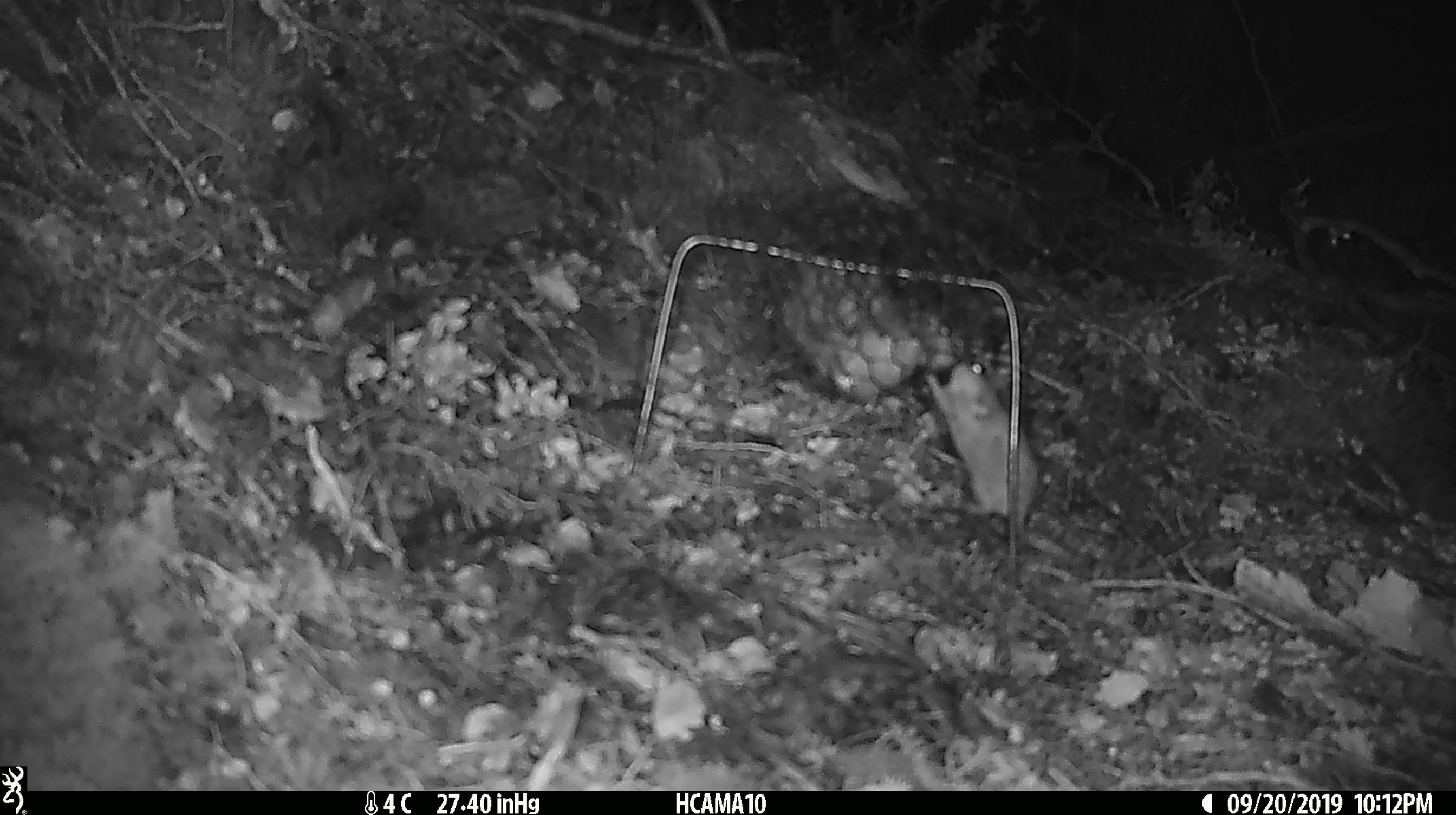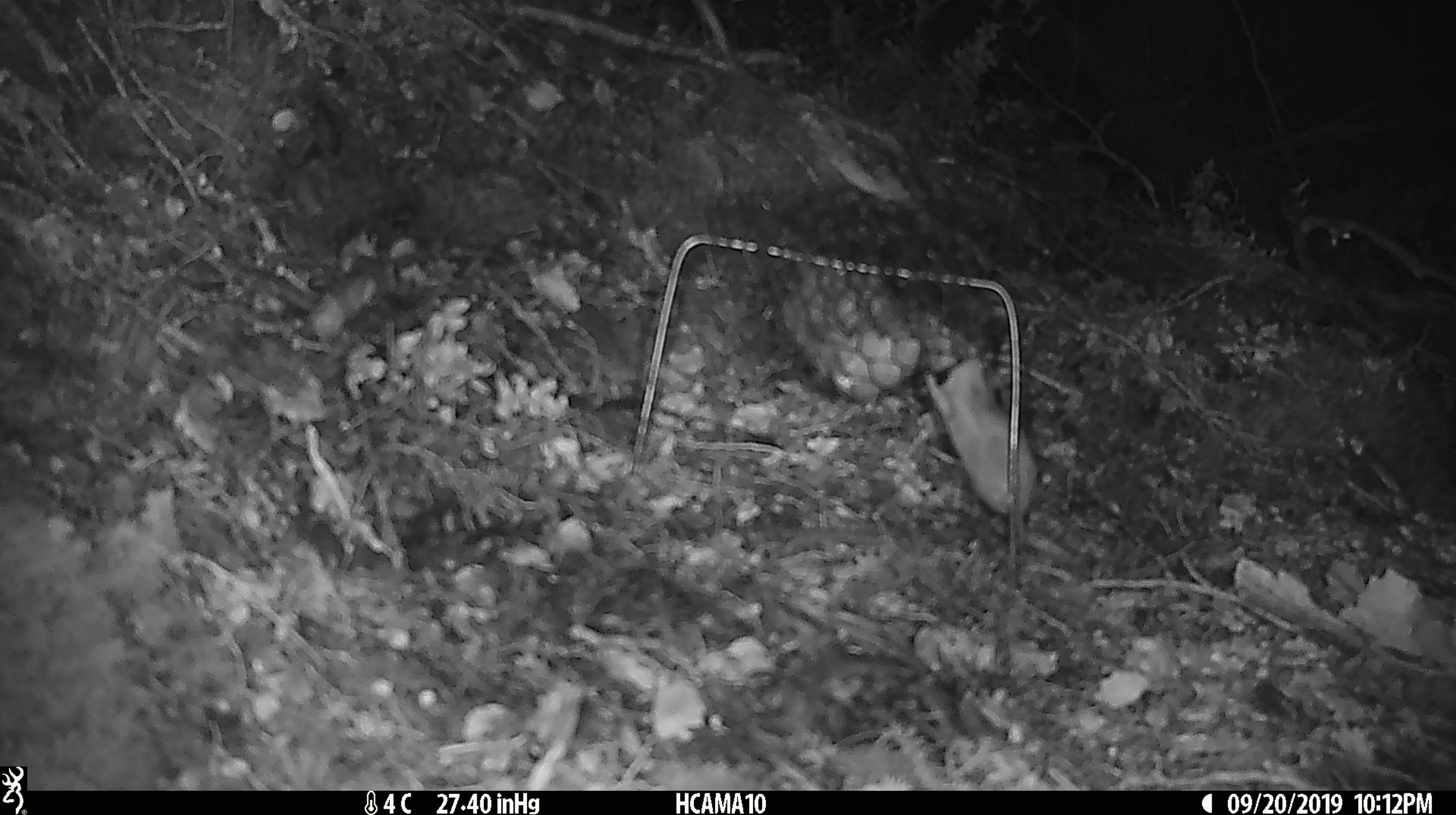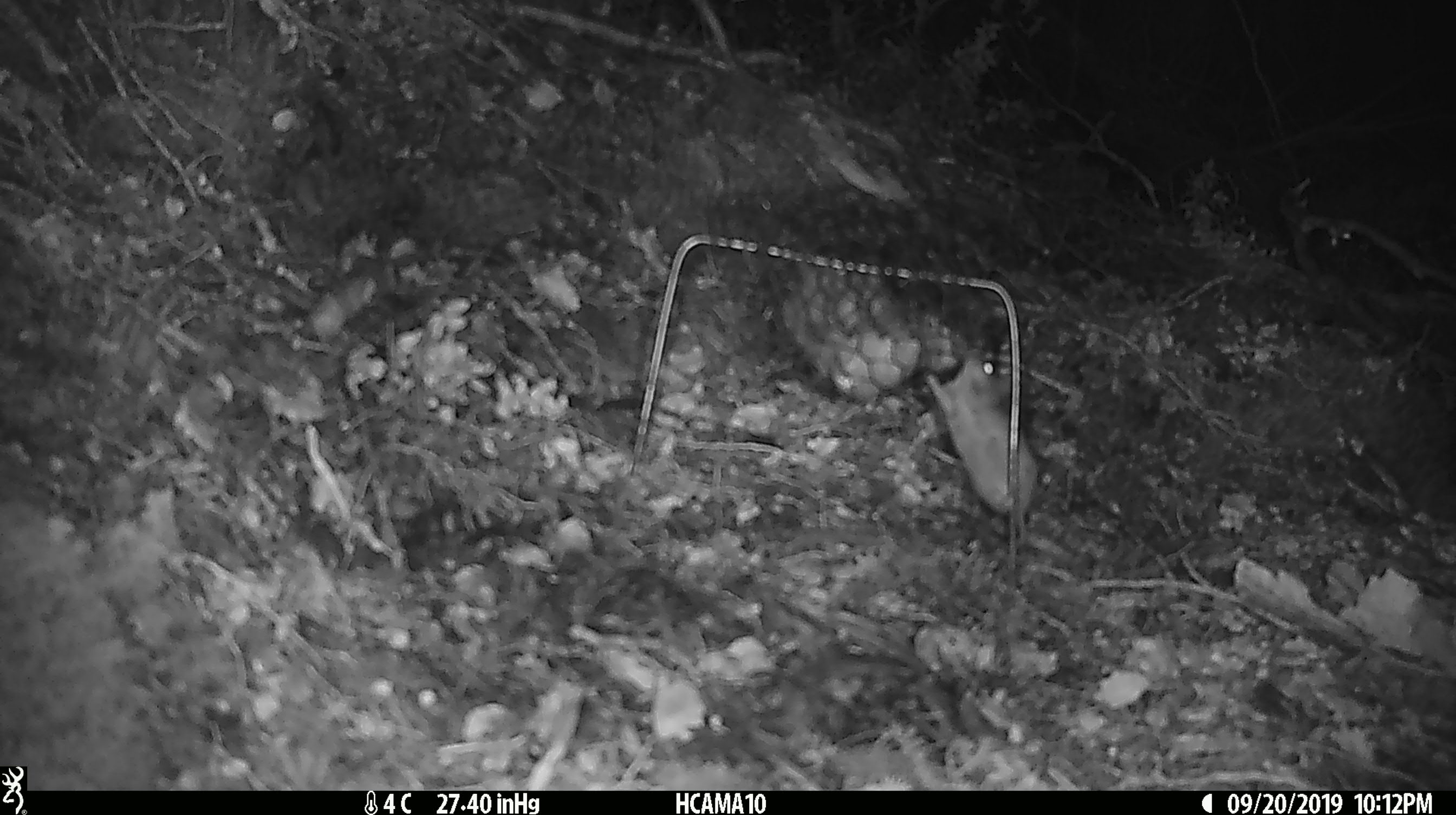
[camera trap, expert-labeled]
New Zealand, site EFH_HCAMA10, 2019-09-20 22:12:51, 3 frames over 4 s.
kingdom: Animalia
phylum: Chordata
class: Mammalia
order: Rodentia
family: Muridae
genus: Mus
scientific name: Mus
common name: mouse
Mouse (Mus).